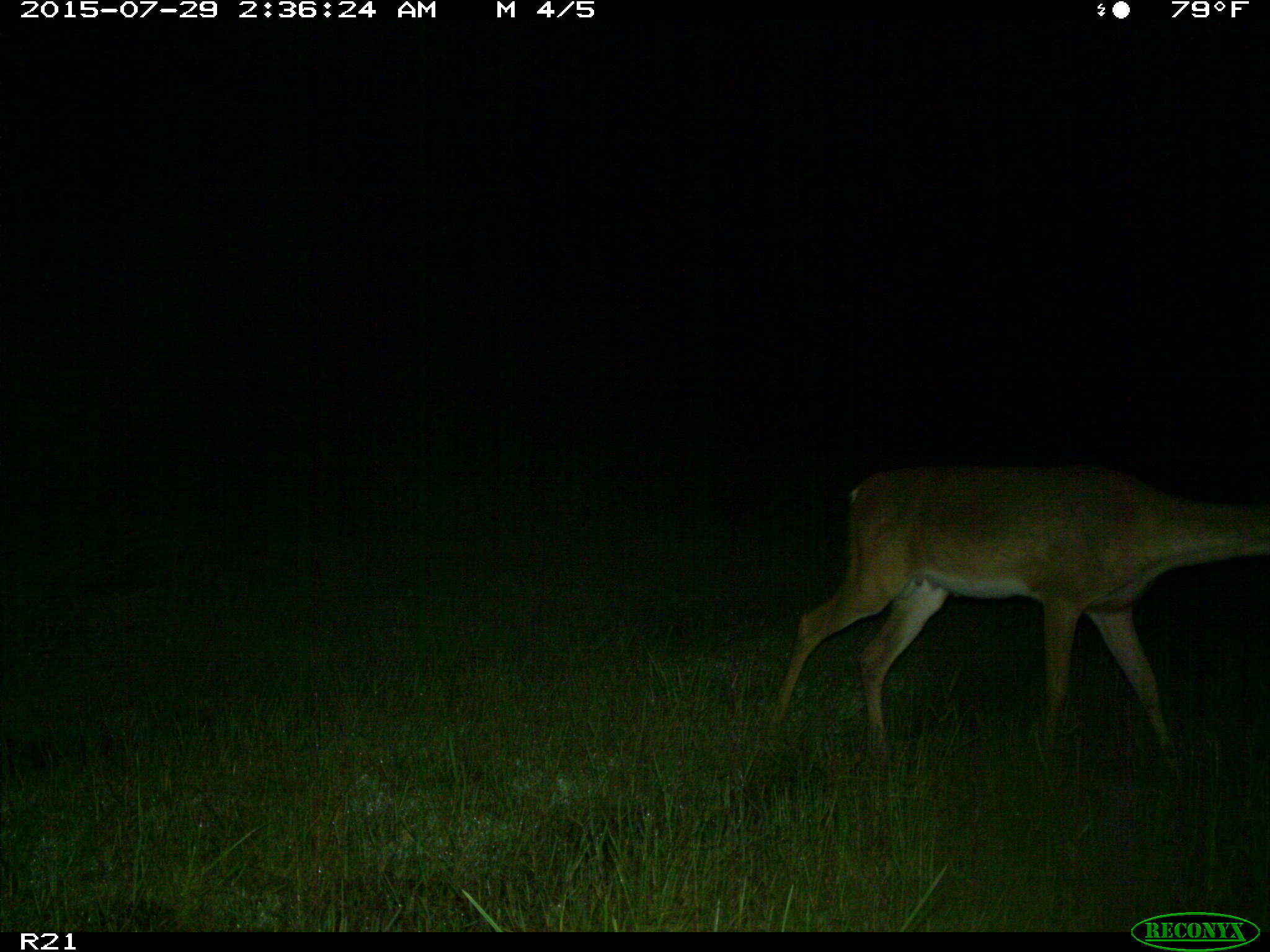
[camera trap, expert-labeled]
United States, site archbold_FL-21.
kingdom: Animalia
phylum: Chordata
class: Mammalia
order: Artiodactyla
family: Cervidae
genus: Odocoileus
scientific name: Odocoileus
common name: deer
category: unidentified deer